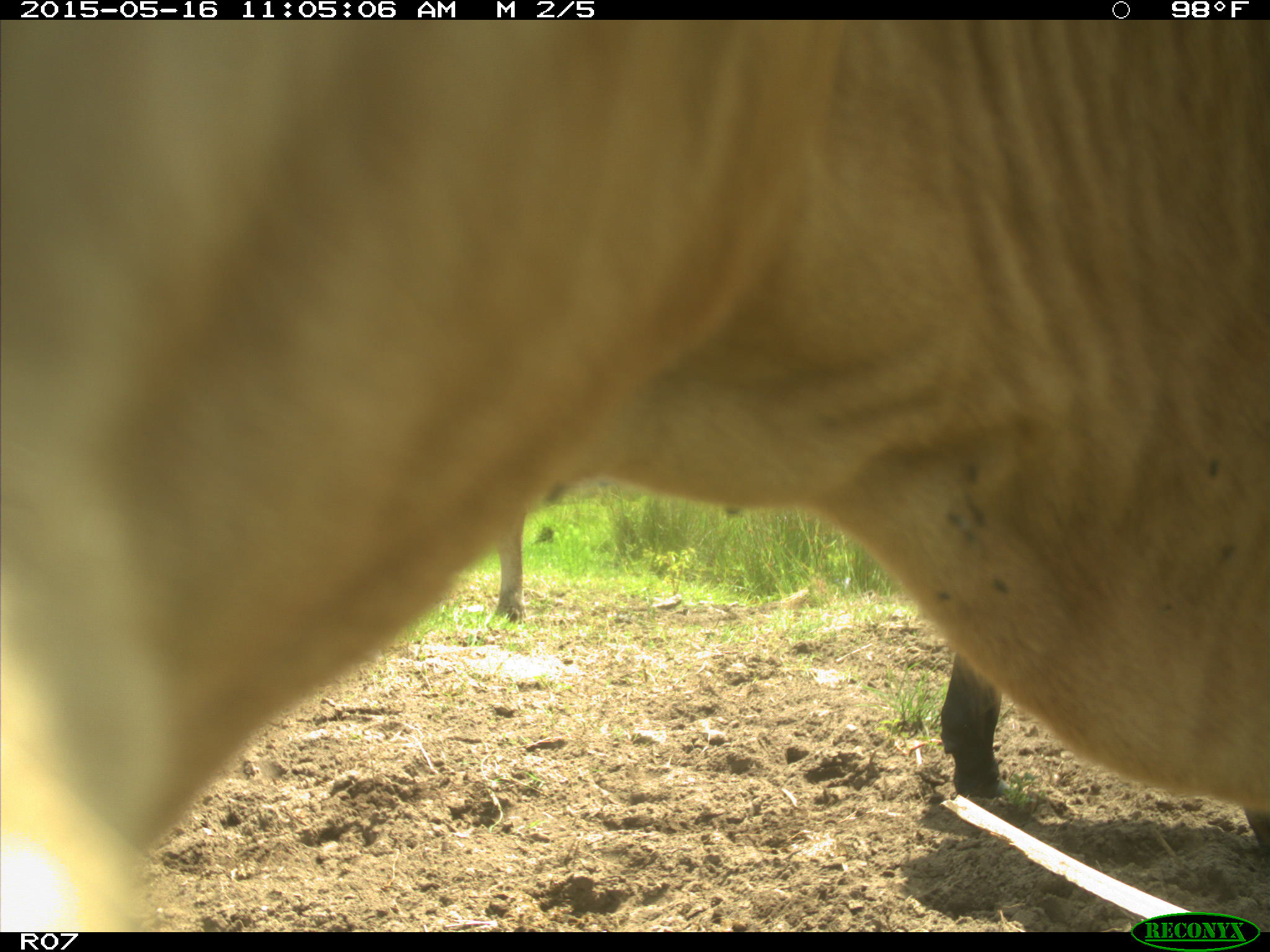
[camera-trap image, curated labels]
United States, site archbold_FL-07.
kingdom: Animalia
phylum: Chordata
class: Mammalia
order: Artiodactyla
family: Bovidae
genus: Bos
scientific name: Bos taurus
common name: domestic cow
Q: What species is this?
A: Bos taurus (domestic cow).